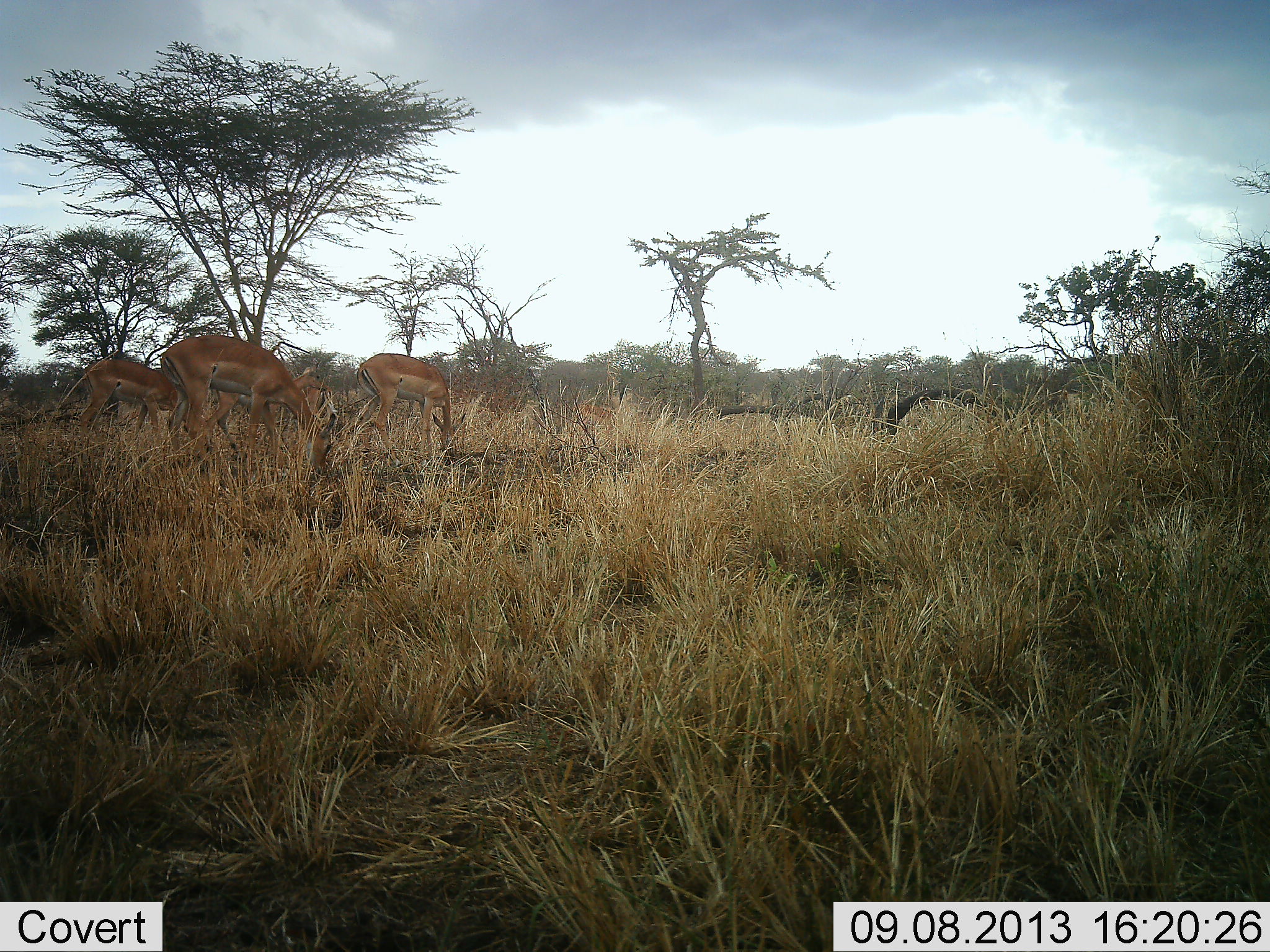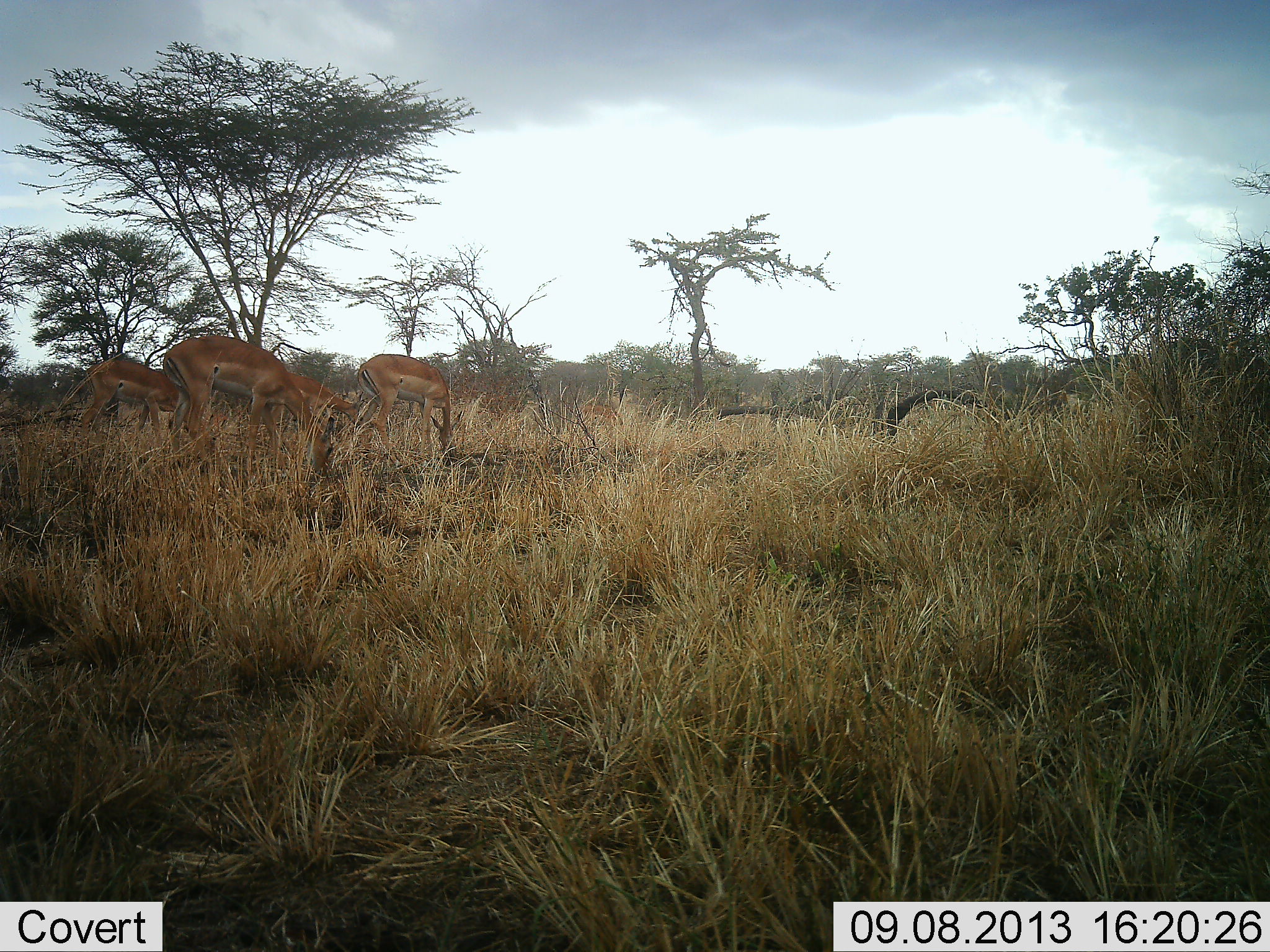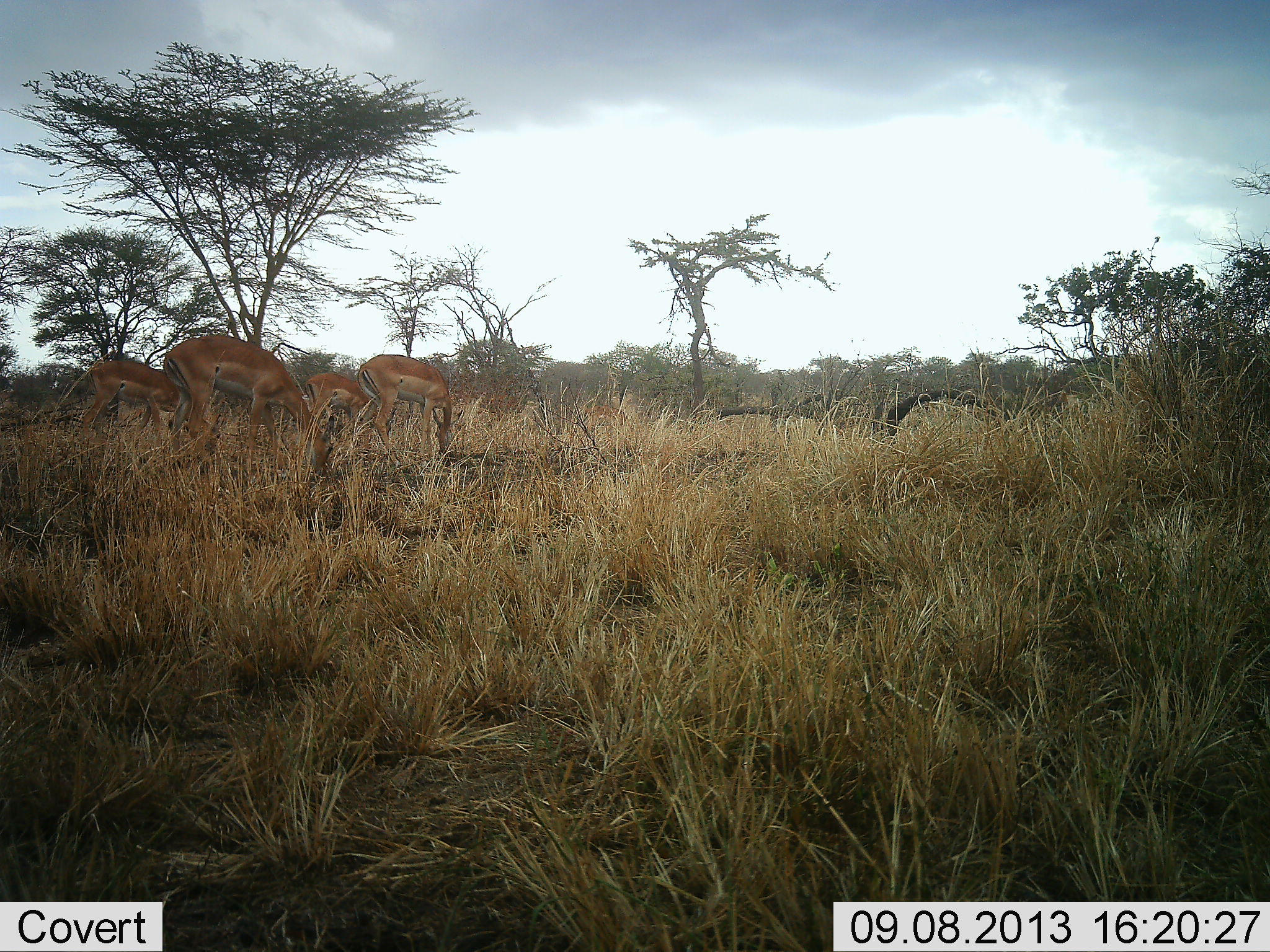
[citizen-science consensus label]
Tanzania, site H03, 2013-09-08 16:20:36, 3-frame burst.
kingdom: Animalia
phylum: Chordata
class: Mammalia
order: Artiodactyla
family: Bovidae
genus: Aepyceros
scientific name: Aepyceros melampus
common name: impala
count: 5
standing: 11%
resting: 0%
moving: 33%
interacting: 0%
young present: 0%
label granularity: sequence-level